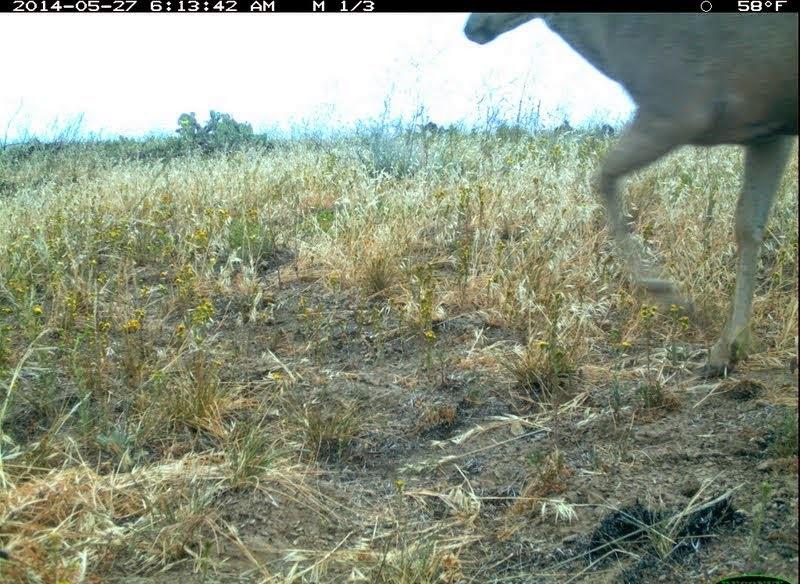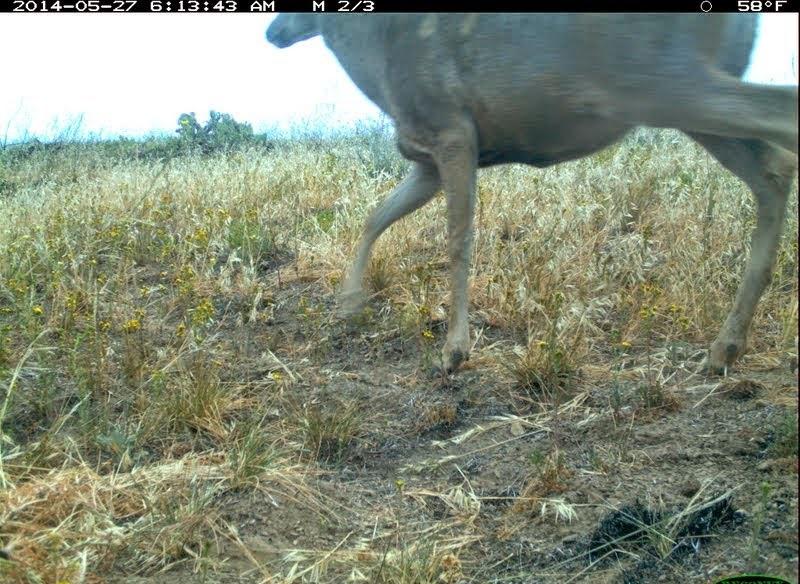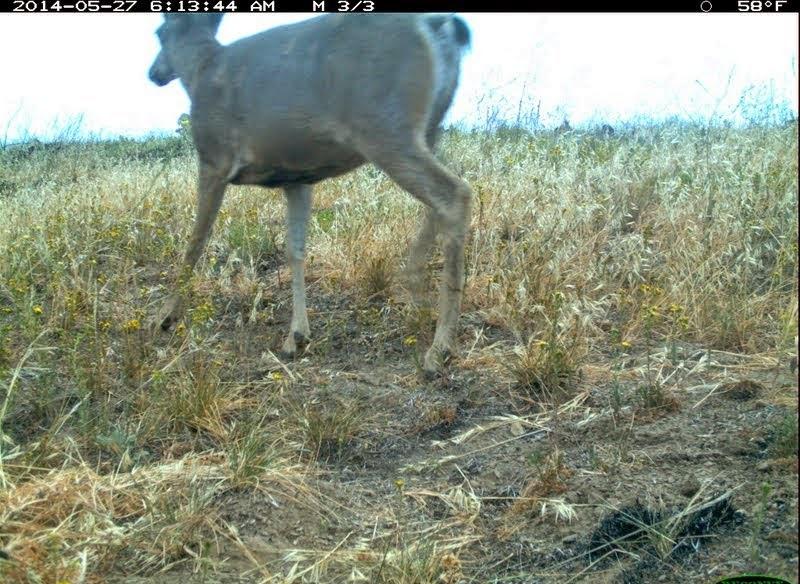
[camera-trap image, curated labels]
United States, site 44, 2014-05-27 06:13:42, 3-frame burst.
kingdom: Animalia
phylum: Chordata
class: Mammalia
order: Artiodactyla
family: Cervidae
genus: Odocoileus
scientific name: Odocoileus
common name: deer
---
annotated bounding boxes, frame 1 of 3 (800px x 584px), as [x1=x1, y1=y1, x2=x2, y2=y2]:
deer: [x1=463, y1=11, x2=799, y2=389]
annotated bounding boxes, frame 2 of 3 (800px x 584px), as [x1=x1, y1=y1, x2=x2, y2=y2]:
deer: [x1=264, y1=12, x2=798, y2=383]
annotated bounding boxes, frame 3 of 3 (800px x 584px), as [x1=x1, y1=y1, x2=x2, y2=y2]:
deer: [x1=146, y1=12, x2=479, y2=386]